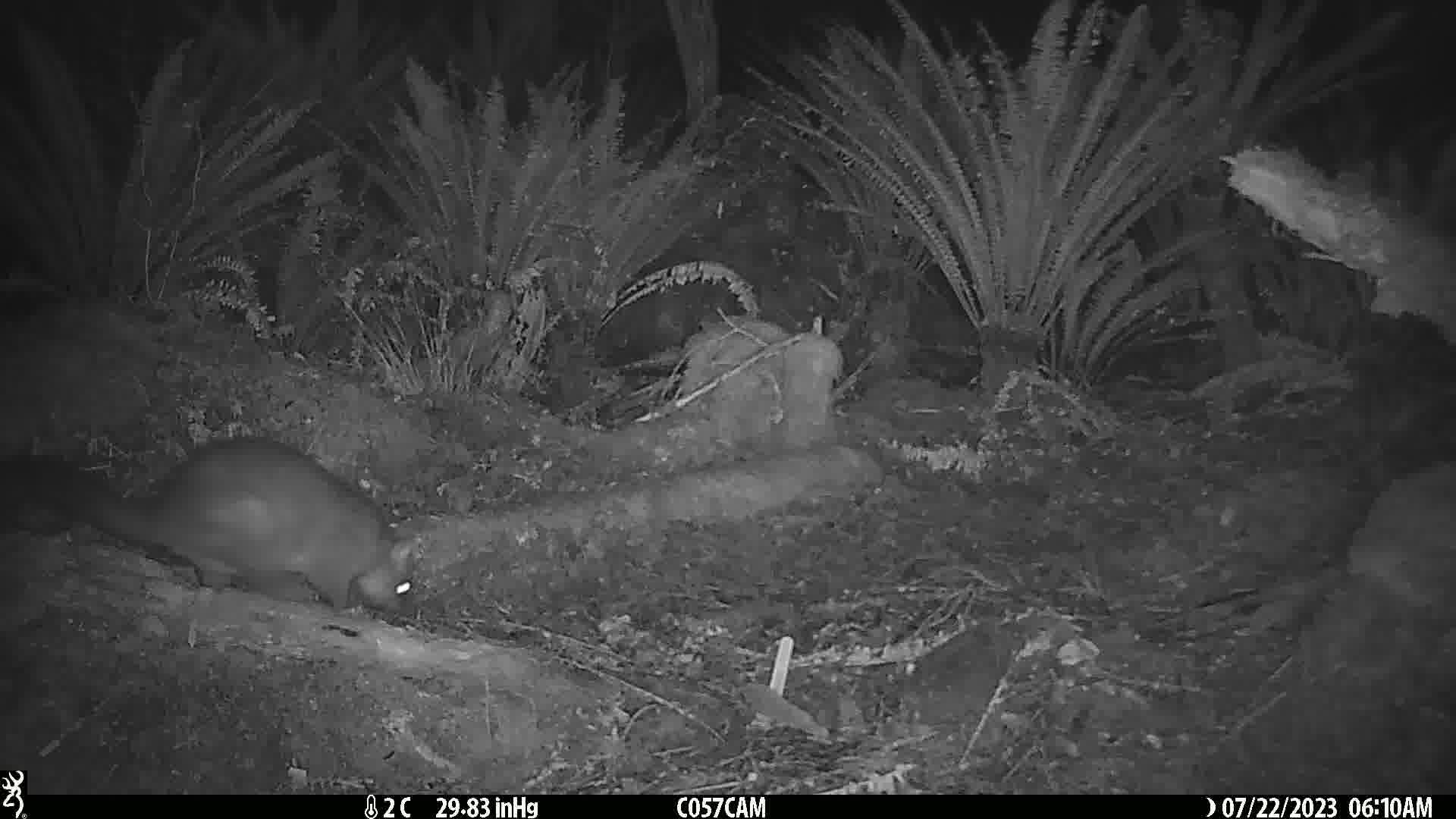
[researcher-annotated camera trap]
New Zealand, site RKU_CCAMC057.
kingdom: Animalia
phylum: Chordata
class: Mammalia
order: Diprotodontia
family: Phalangeridae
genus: Trichosurus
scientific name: Trichosurus vulpecula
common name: common brushtail possum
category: possum